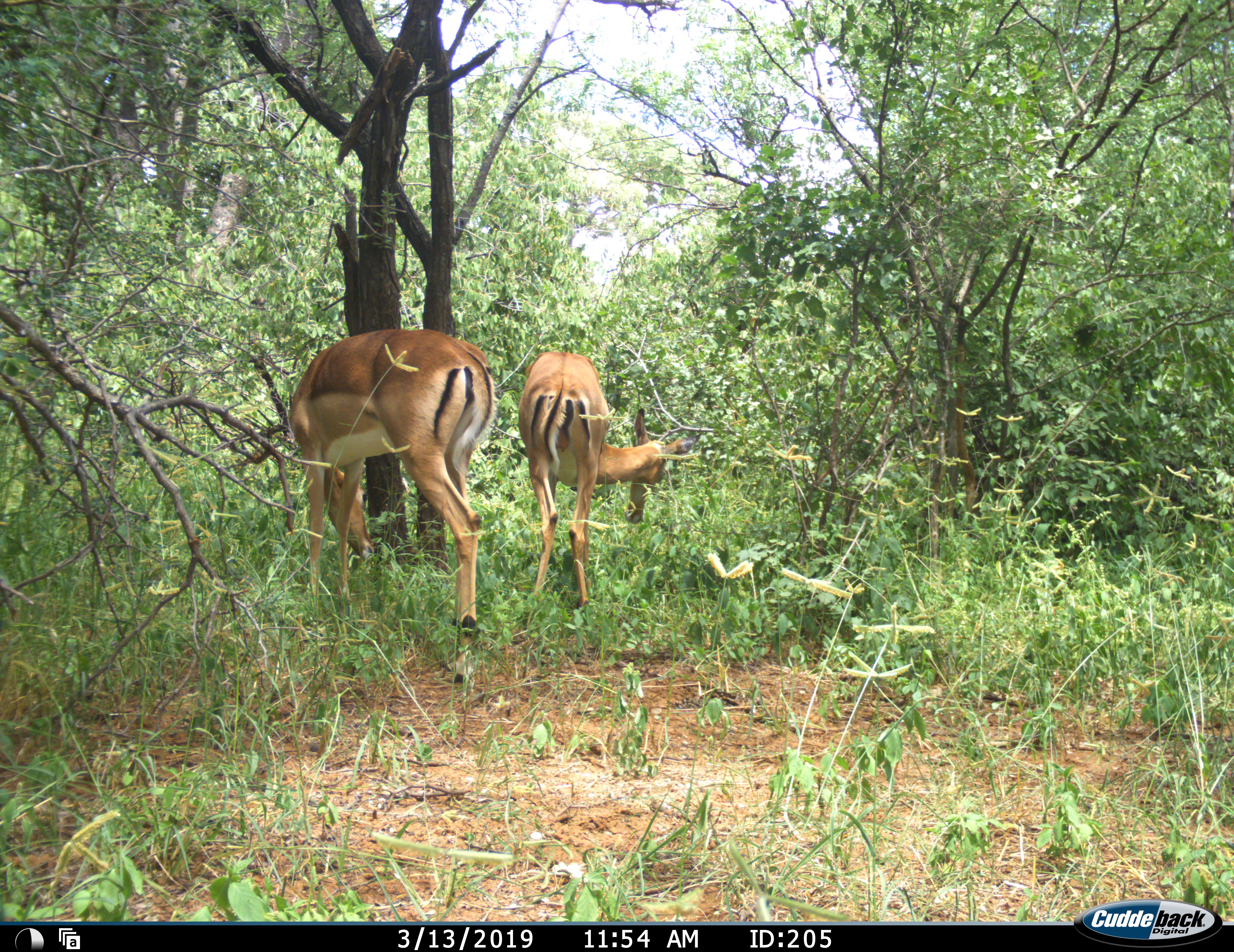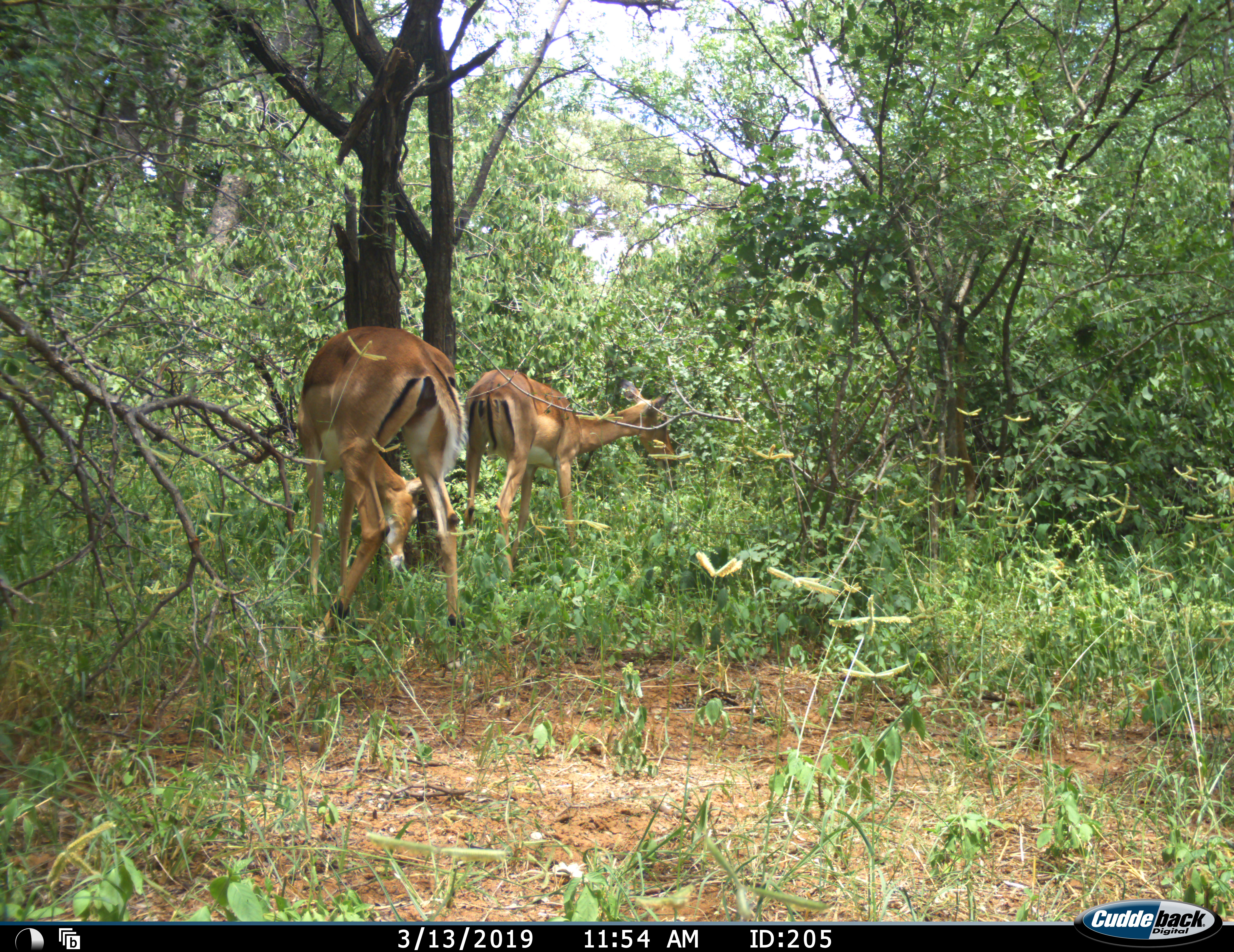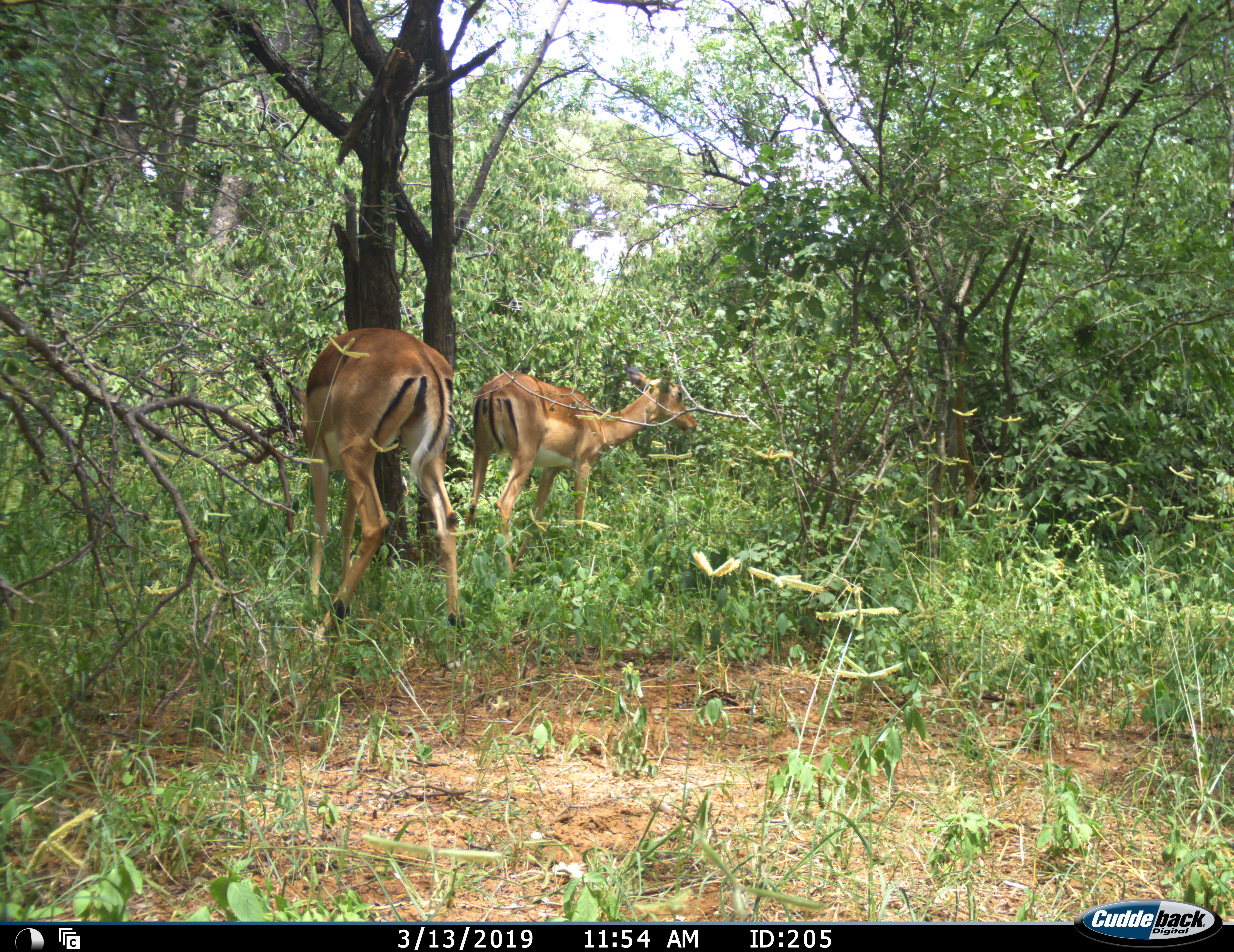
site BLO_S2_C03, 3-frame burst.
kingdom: Animalia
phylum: Chordata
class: Mammalia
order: Artiodactyla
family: Bovidae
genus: Aepyceros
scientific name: Aepyceros melampus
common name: impala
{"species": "impala (Aepyceros melampus)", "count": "2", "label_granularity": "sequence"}